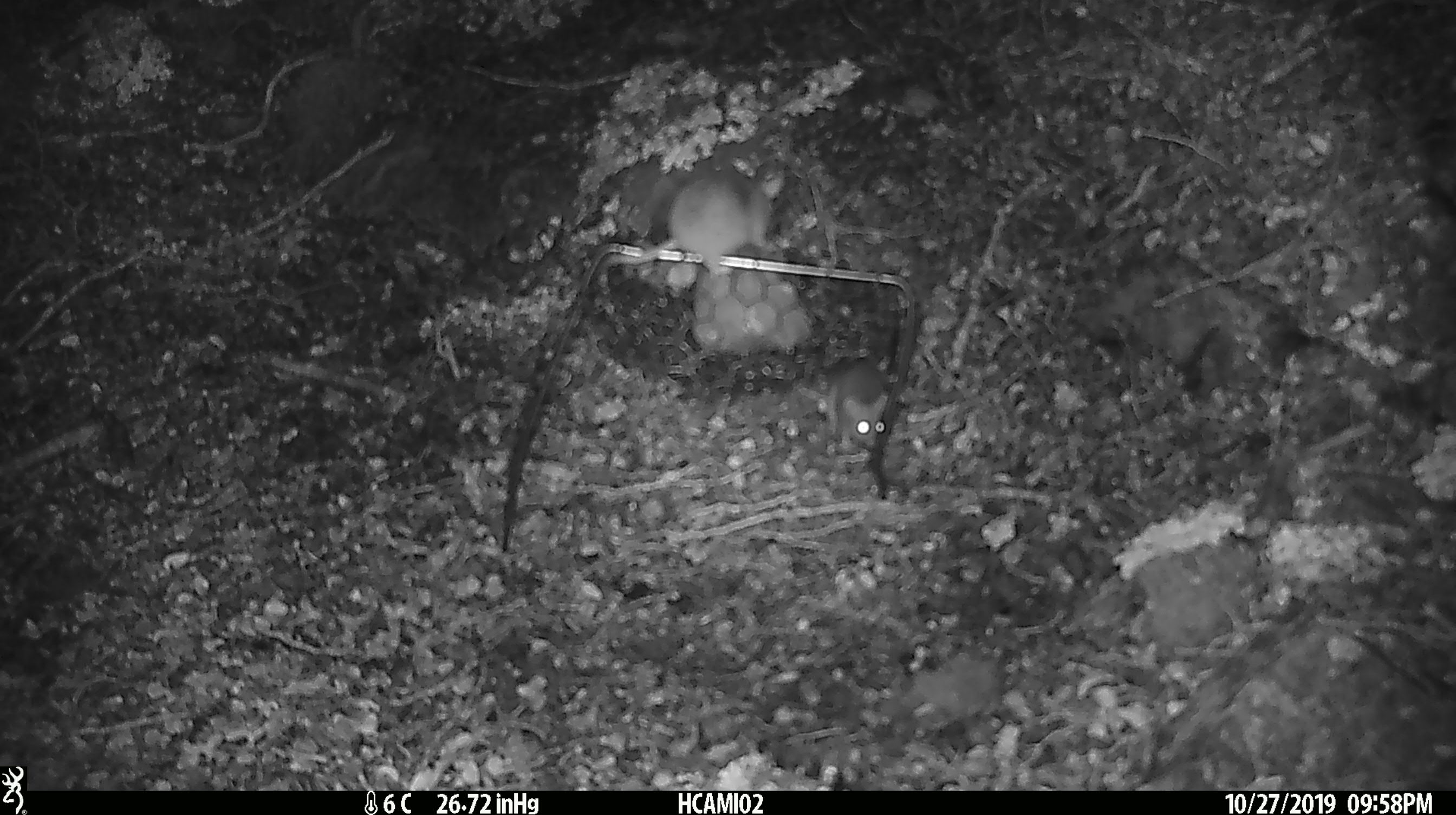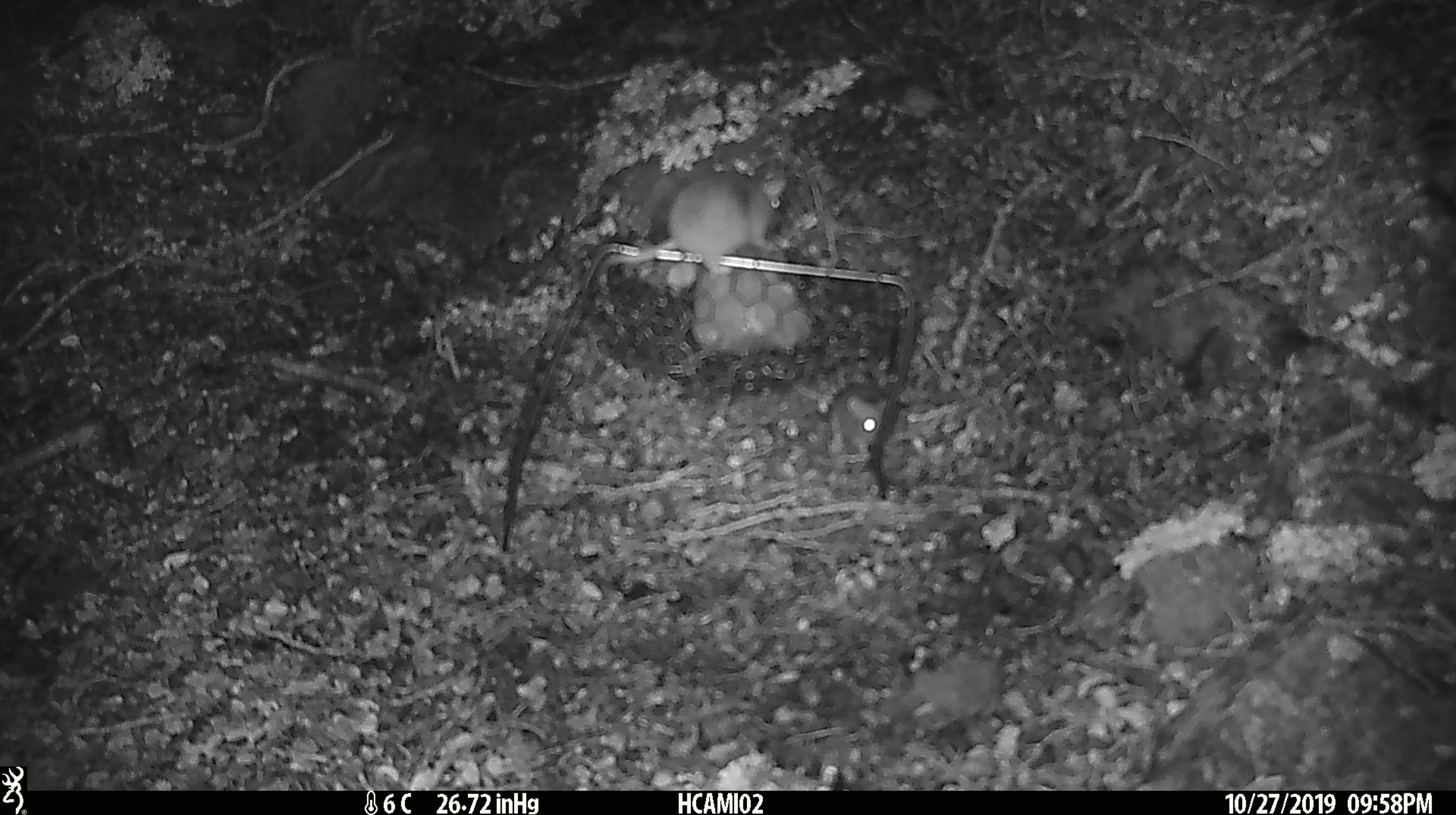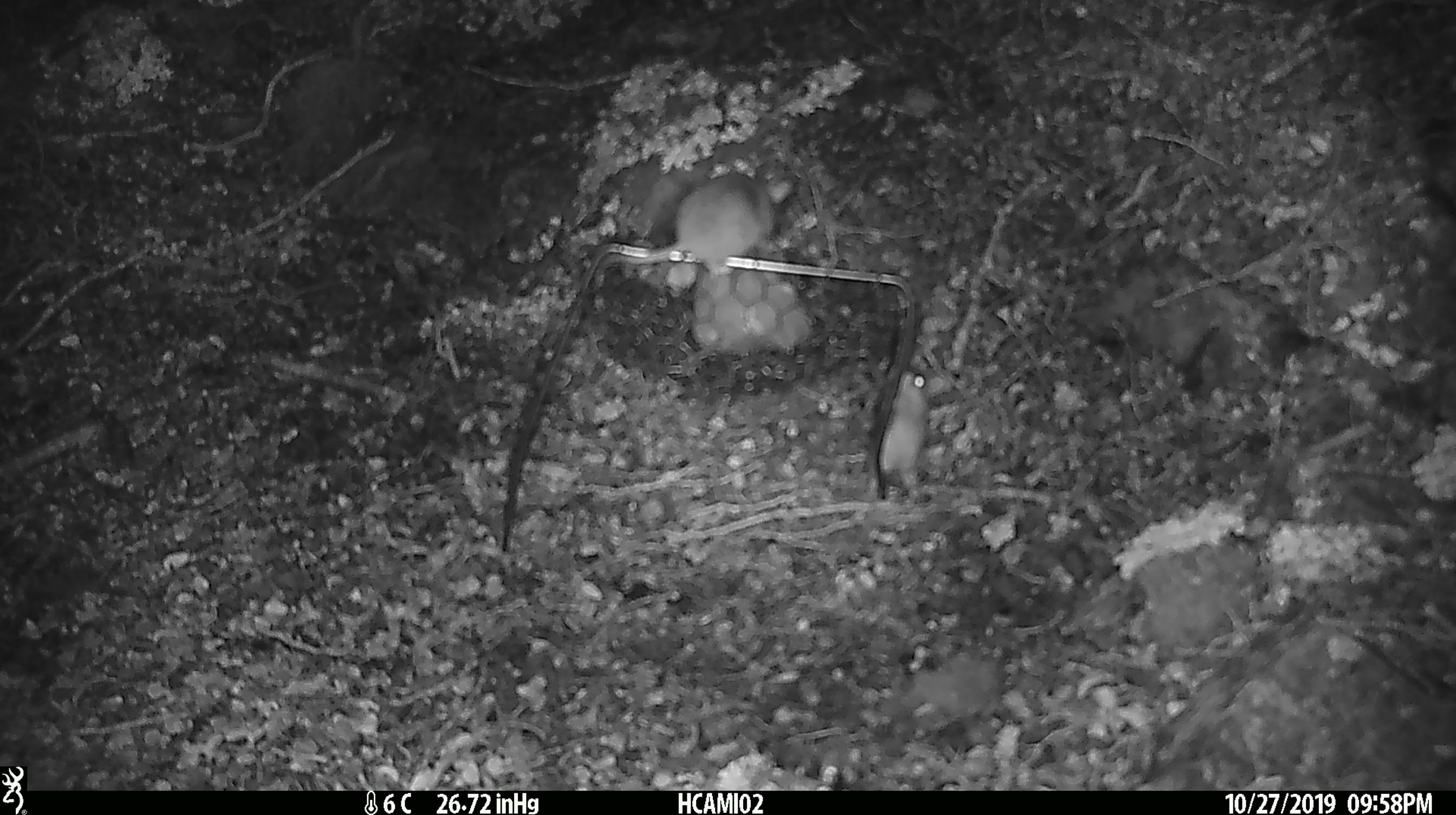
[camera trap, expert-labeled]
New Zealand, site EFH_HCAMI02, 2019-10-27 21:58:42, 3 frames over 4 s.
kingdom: Animalia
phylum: Chordata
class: Mammalia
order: Rodentia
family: Muridae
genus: Mus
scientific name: Mus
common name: mouse